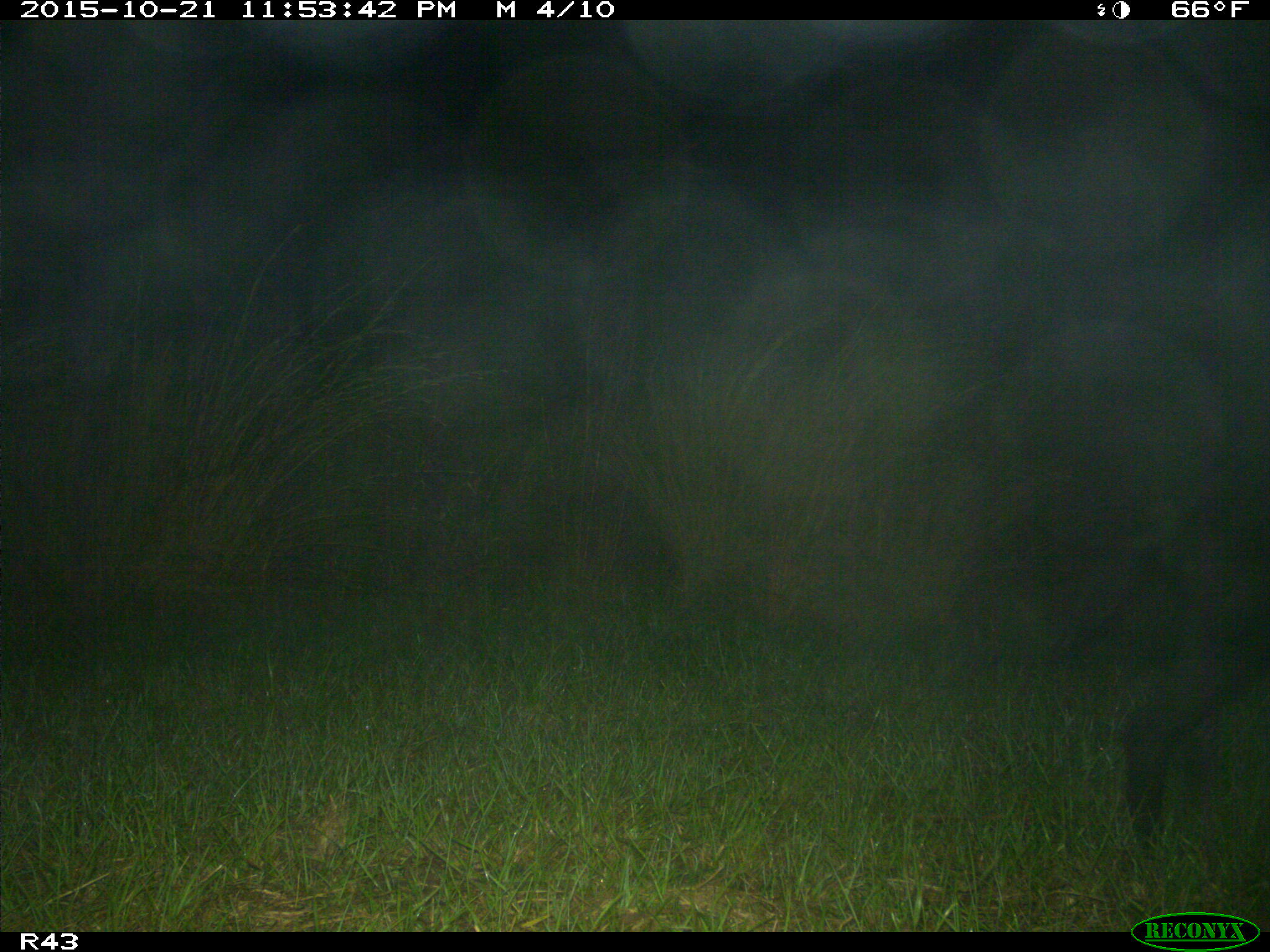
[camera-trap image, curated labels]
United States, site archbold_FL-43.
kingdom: Animalia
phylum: Chordata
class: Mammalia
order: Artiodactyla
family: Suidae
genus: Sus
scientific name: Sus scrofa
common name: wild boar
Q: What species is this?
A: Sus scrofa (wild boar).